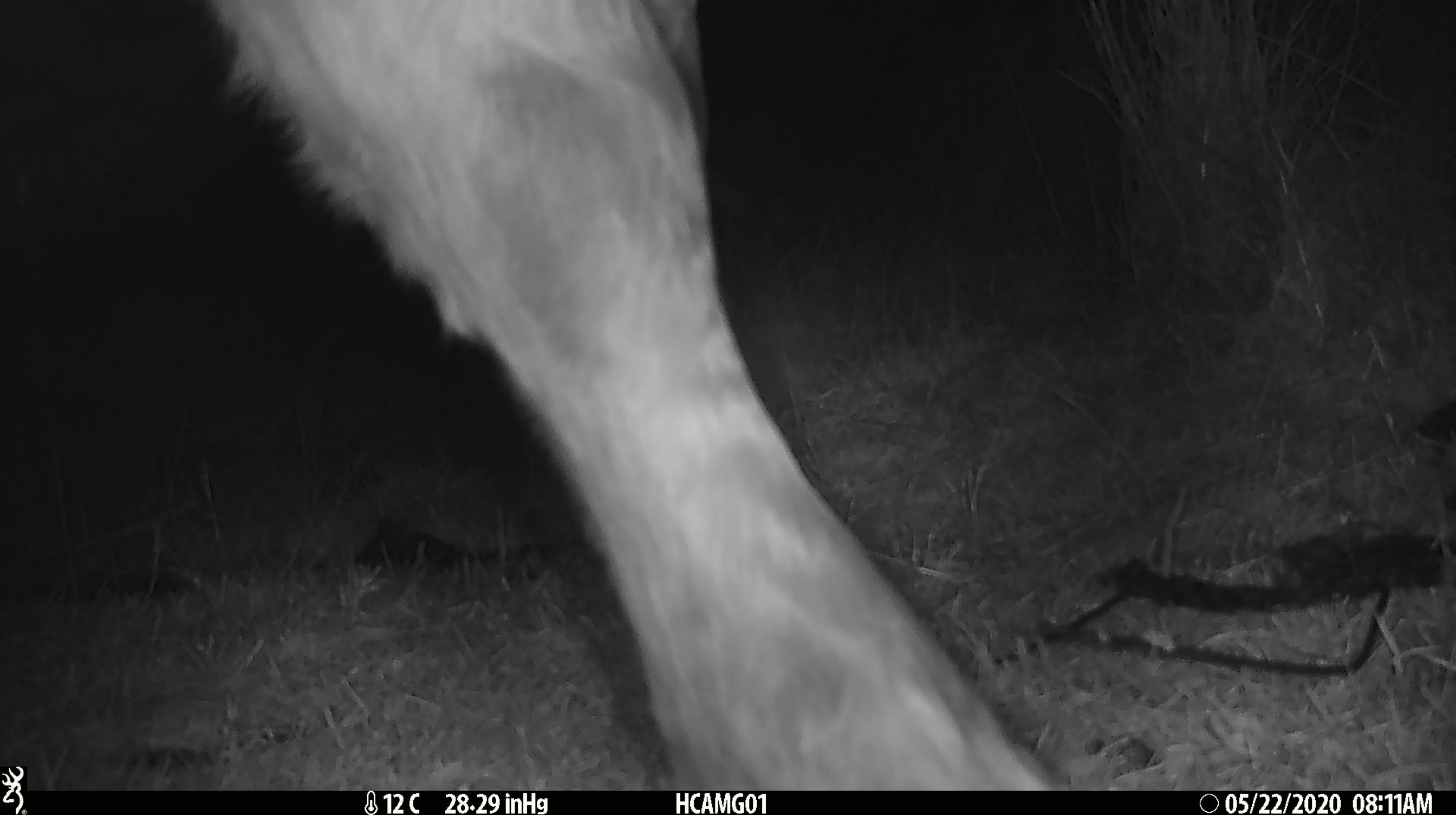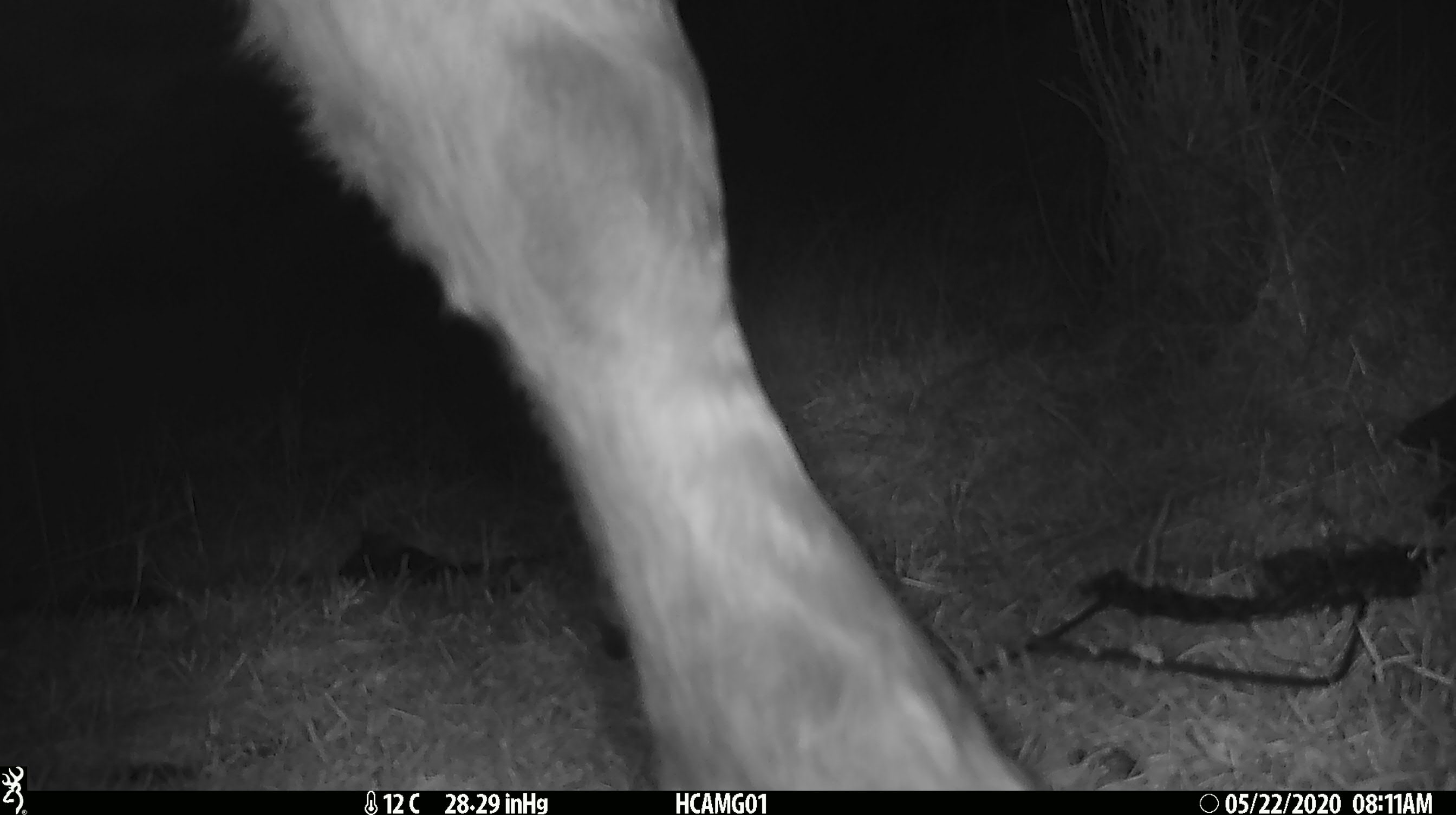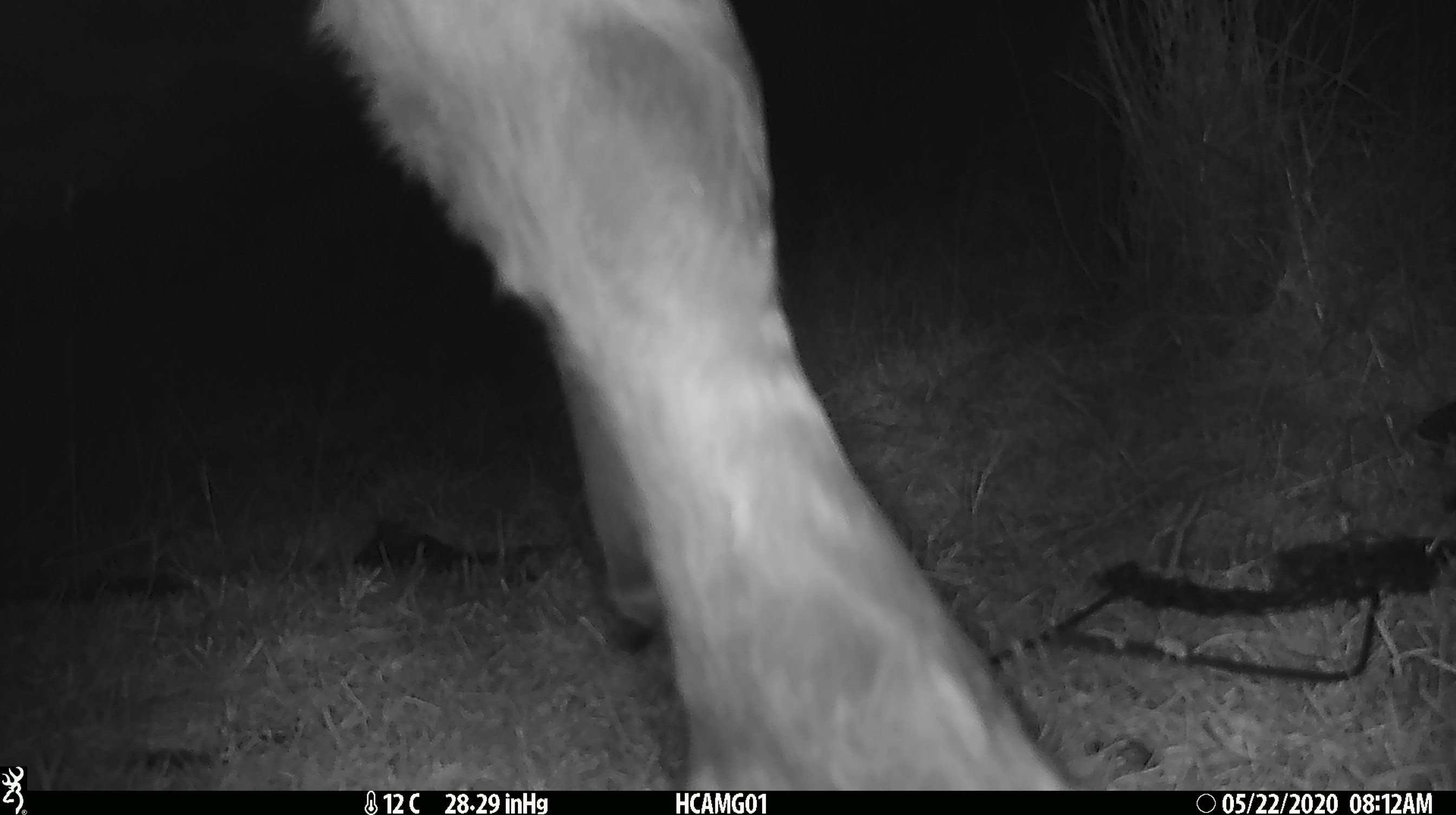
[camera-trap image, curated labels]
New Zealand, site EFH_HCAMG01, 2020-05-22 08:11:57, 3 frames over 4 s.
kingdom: Animalia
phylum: Chordata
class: Mammalia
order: Artiodactyla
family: Bovidae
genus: Bos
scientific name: Bos taurus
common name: domestic cow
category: cow